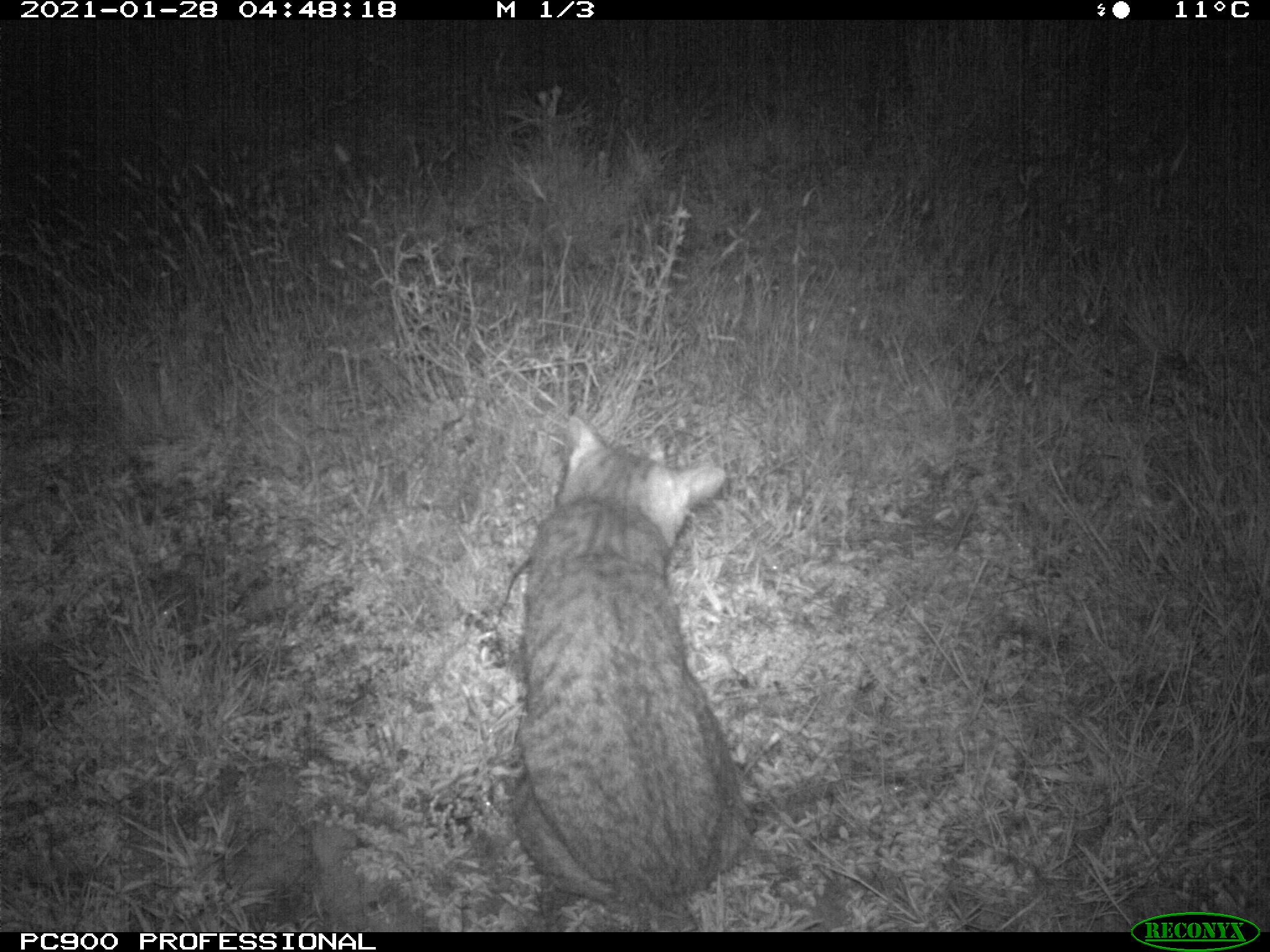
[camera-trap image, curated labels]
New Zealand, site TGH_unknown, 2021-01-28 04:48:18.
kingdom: Animalia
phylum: Chordata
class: Mammalia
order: Carnivora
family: Felidae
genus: Felis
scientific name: Felis catus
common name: domestic cat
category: cat